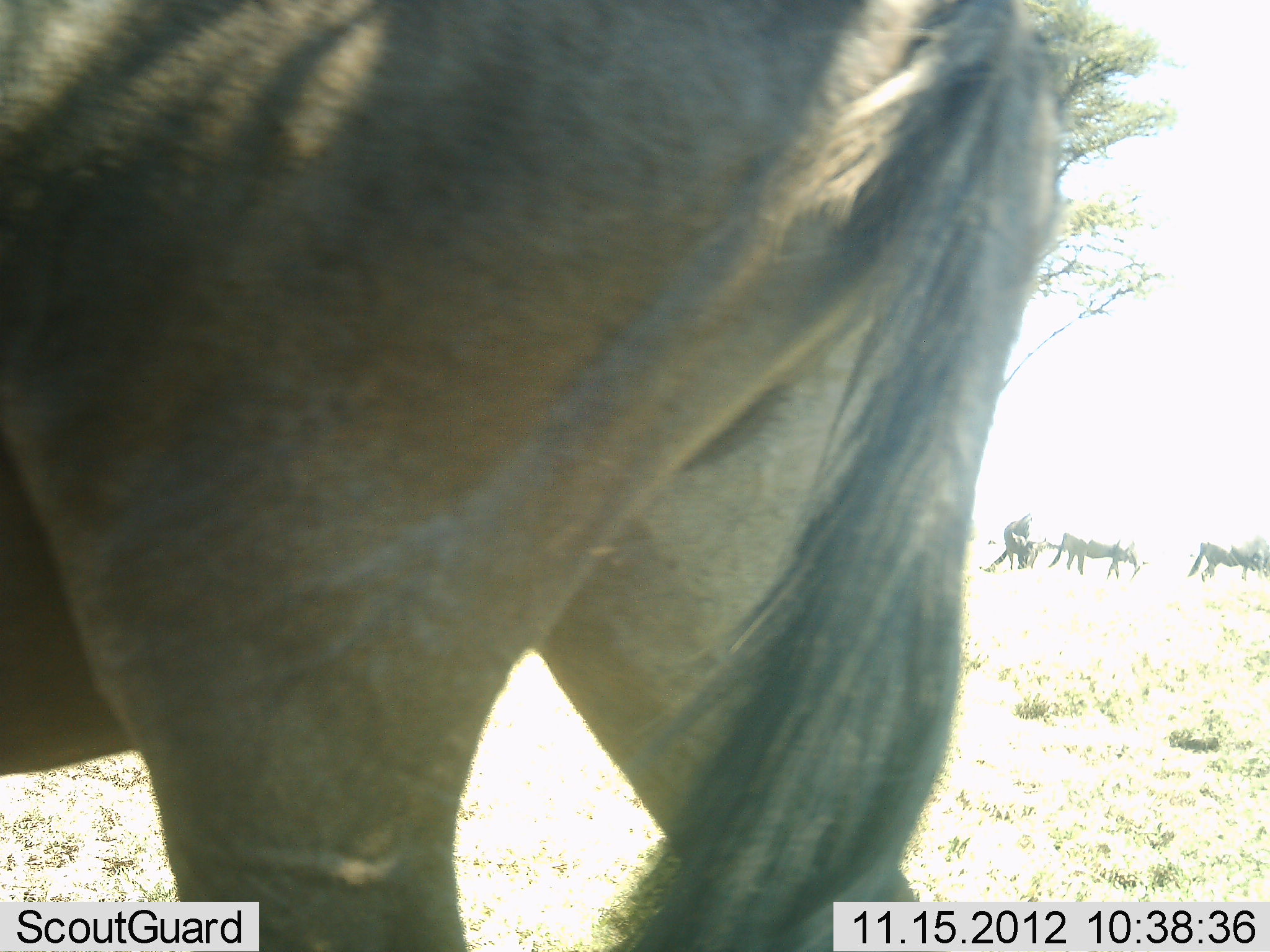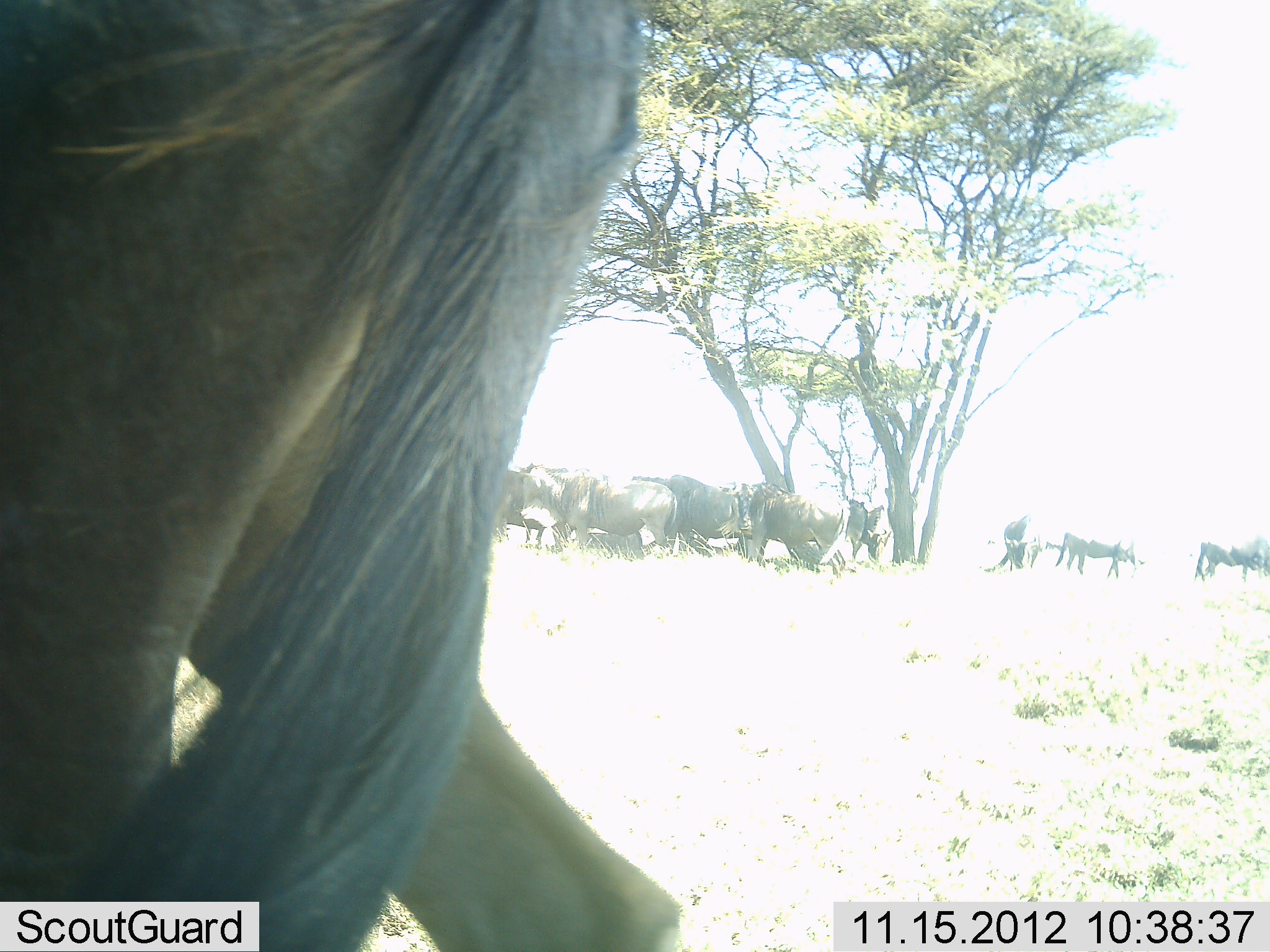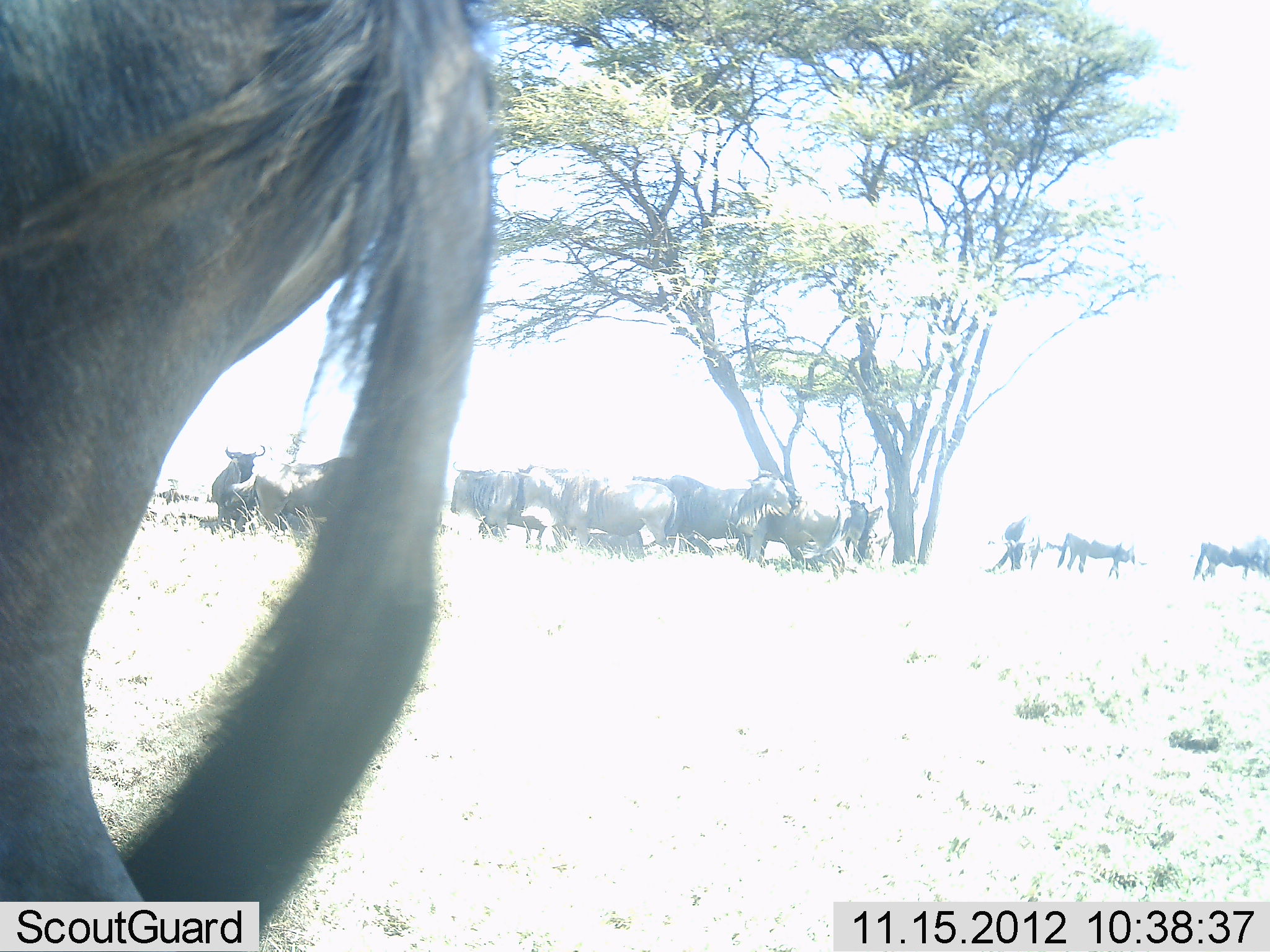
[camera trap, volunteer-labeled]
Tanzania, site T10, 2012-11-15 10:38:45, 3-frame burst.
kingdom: Animalia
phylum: Chordata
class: Mammalia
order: Artiodactyla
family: Bovidae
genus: Connochaetes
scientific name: Connochaetes taurinus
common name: blue wildebeest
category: wildebeest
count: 11-50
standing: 90%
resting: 20%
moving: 60%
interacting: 10%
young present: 0%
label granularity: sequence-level